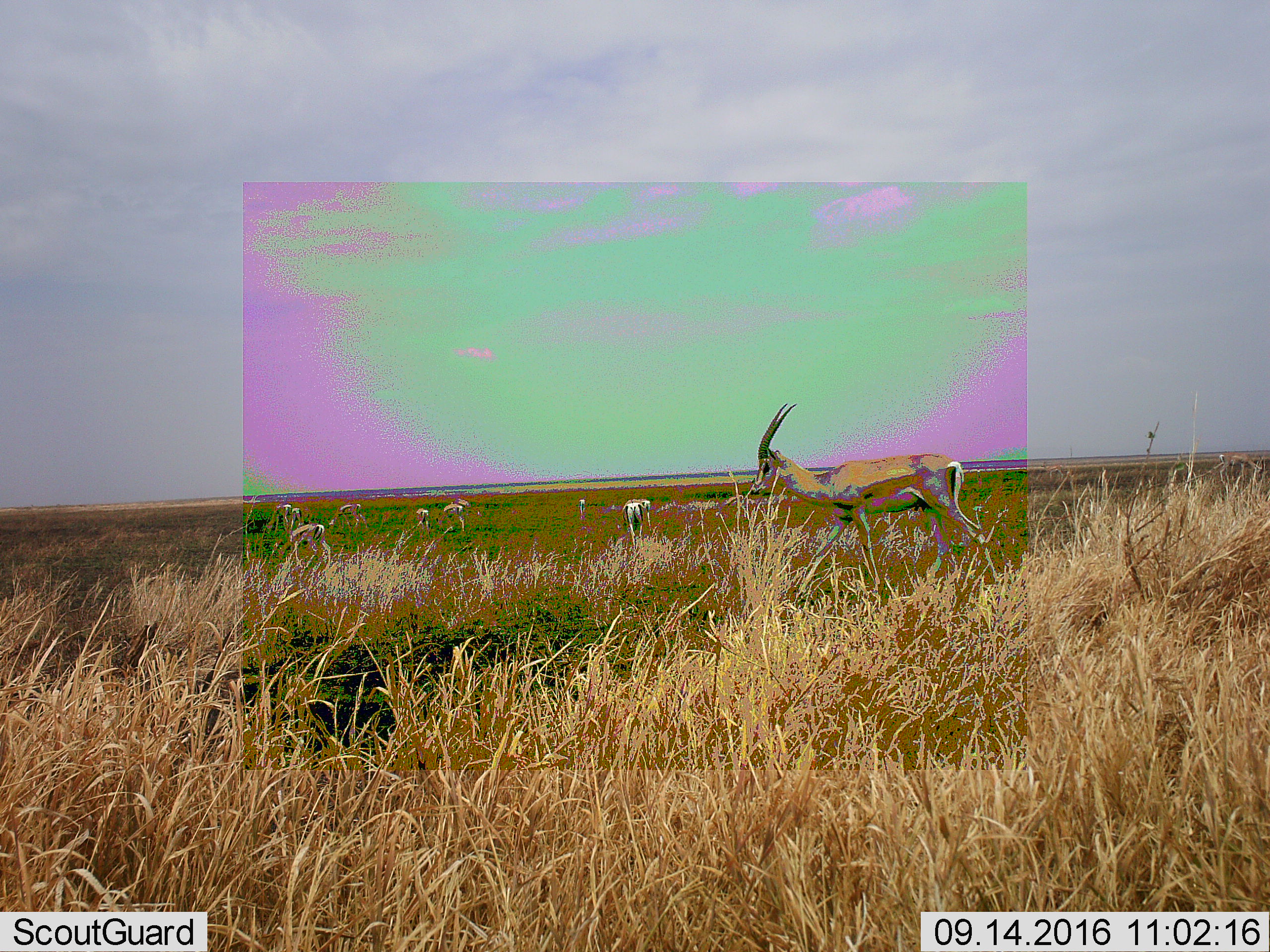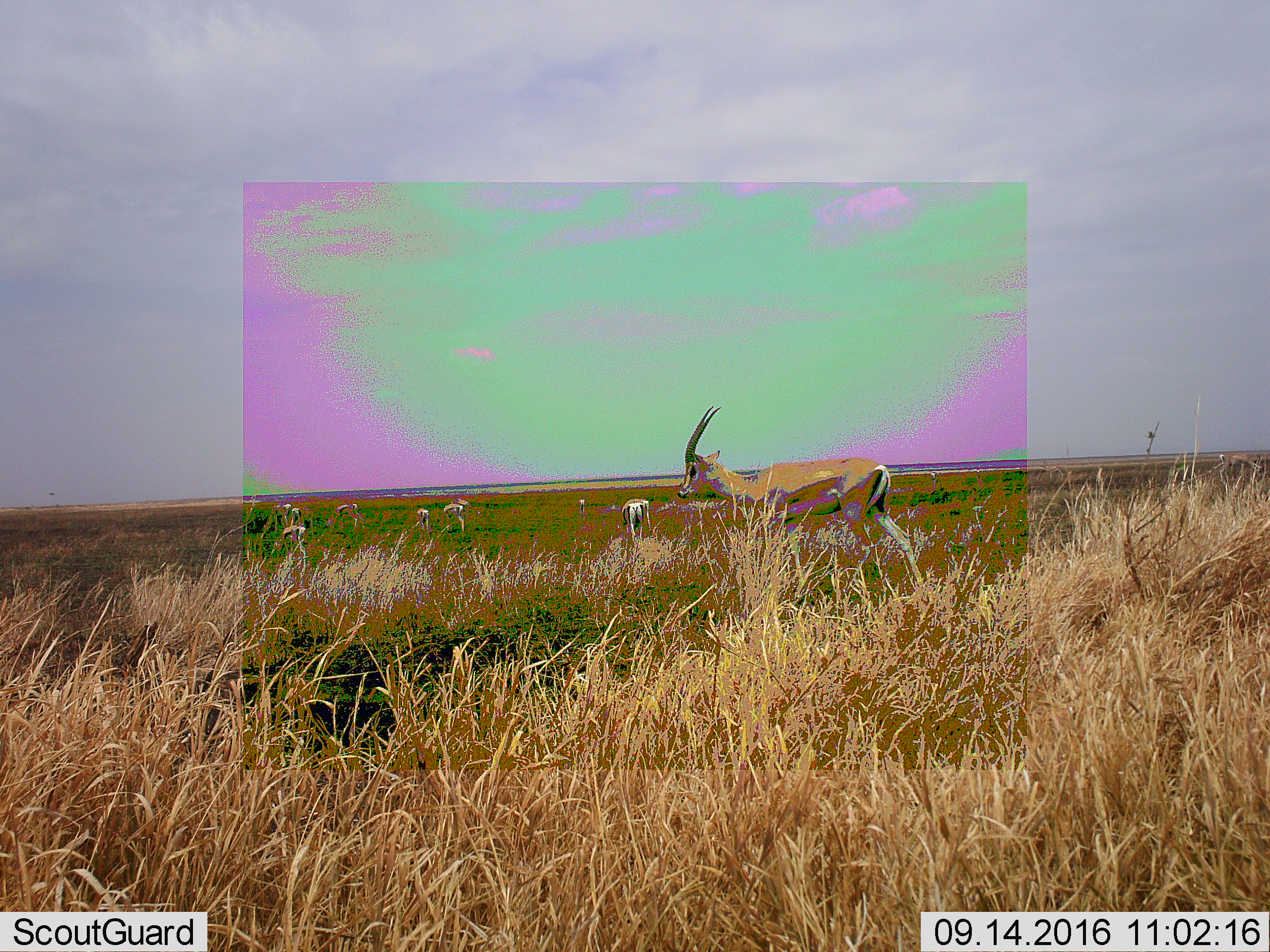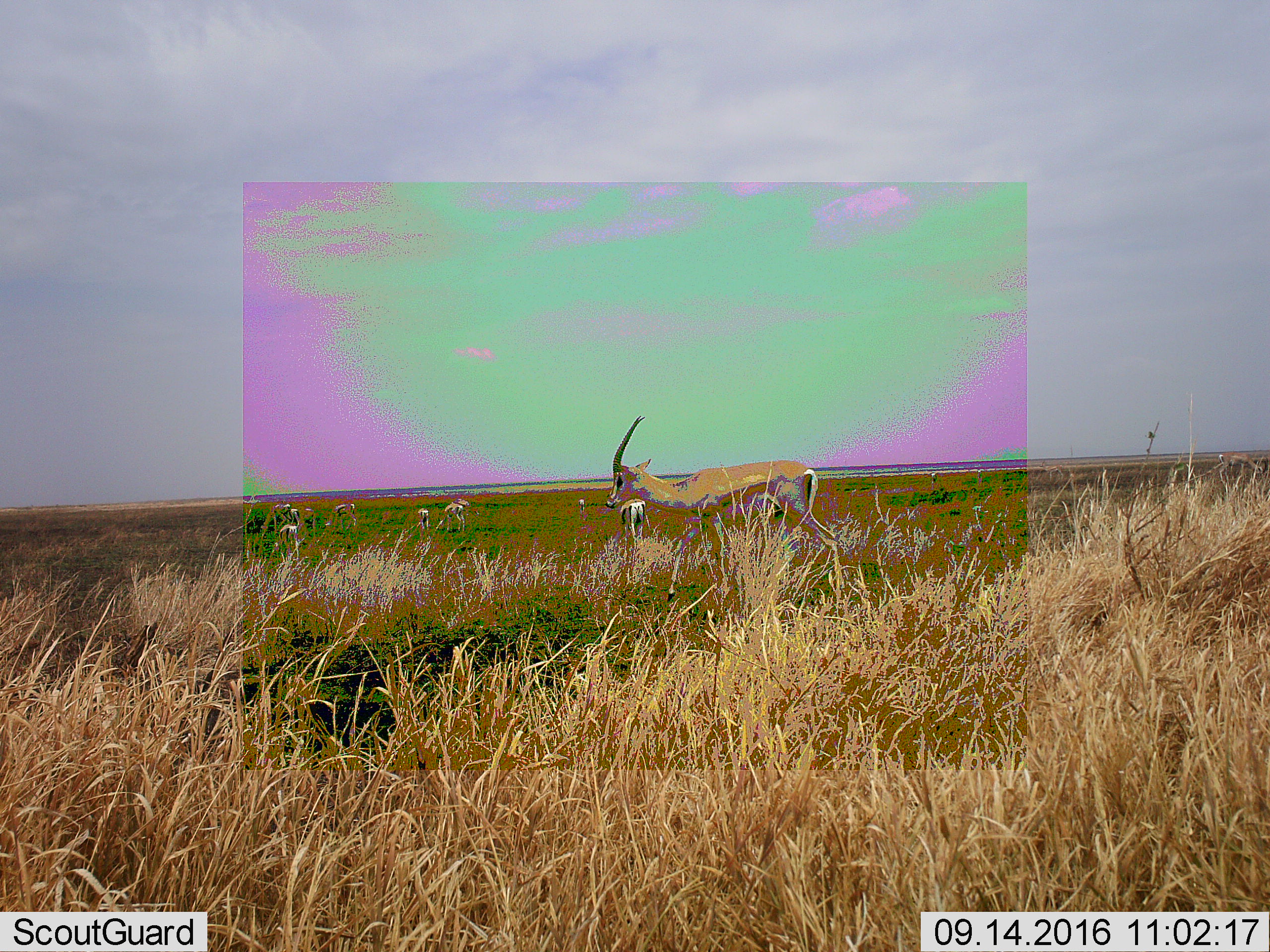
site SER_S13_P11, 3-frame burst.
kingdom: Animalia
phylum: Chordata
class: Mammalia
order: Artiodactyla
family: Bovidae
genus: Nanger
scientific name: Nanger granti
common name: grant's gazelle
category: gazellegrants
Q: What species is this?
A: Gazellegrants (grant's gazelle) (Nanger granti).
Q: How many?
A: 11-50.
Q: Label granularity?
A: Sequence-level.